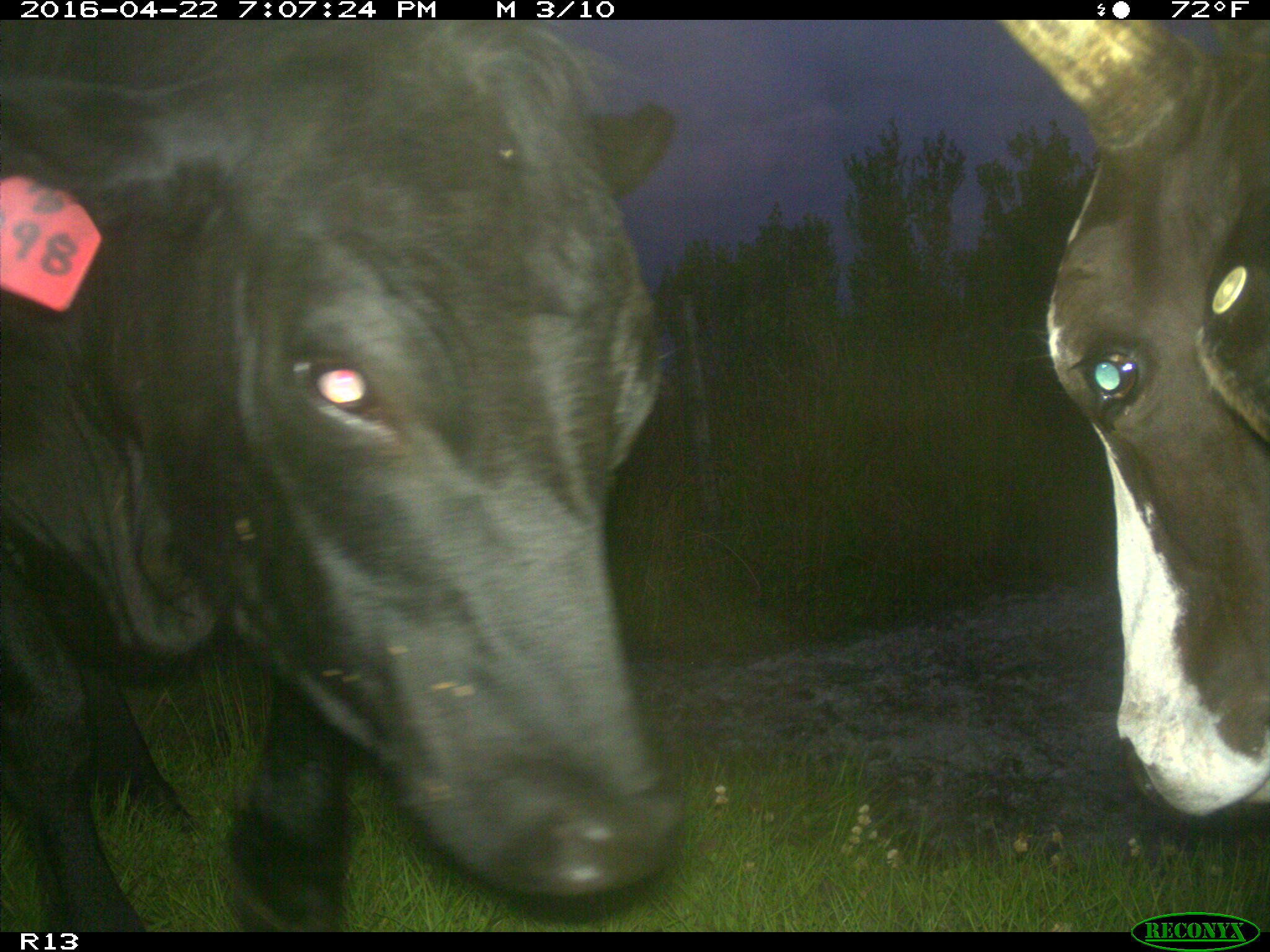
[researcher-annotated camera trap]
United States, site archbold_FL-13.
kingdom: Animalia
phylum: Chordata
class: Mammalia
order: Artiodactyla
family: Bovidae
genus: Bos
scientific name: Bos taurus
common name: domestic cow